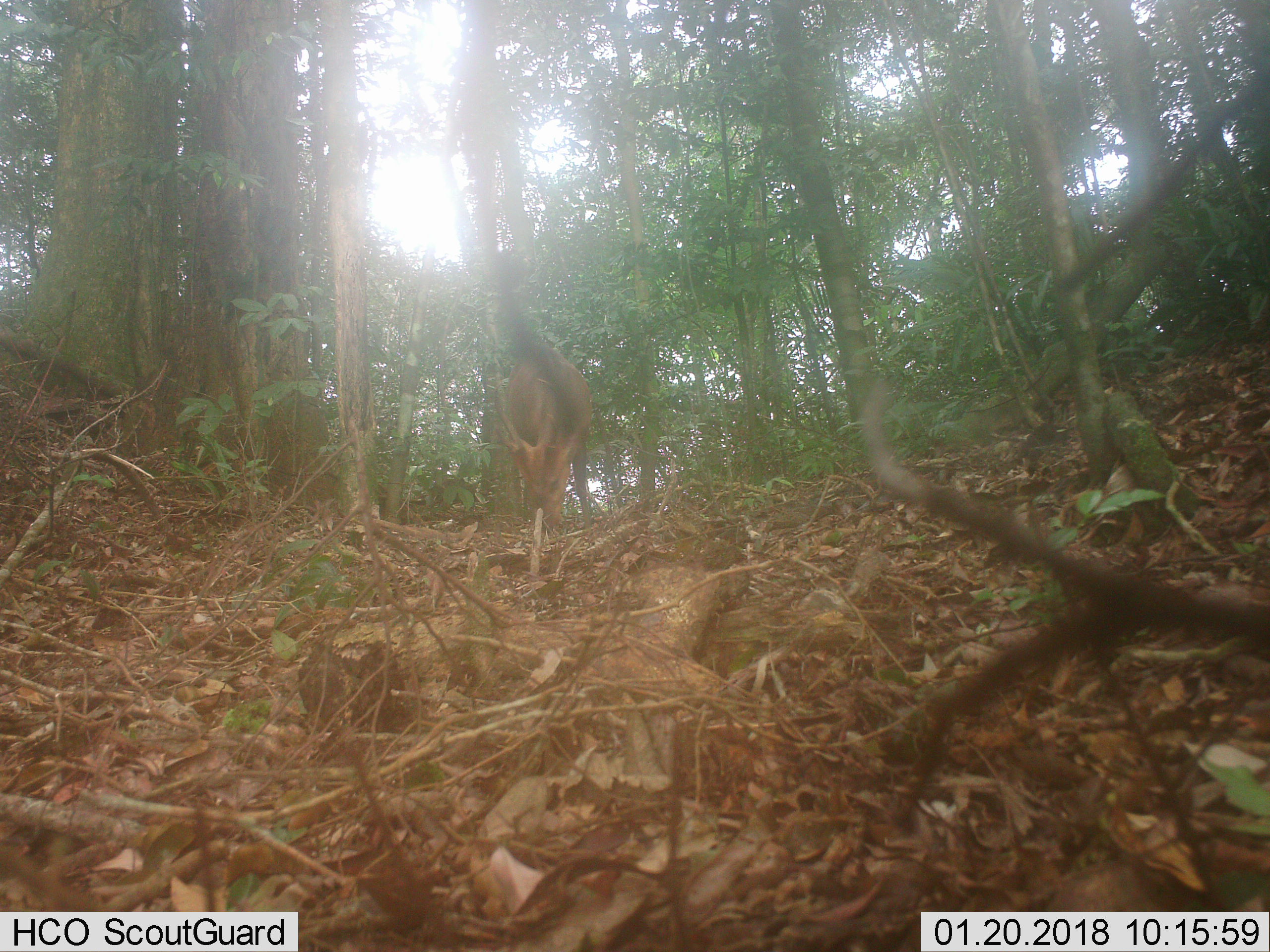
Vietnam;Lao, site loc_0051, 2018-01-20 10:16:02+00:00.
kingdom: Animalia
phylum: Chordata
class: Mammalia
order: Artiodactyla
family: Cervidae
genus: Muntiacus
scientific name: Muntiacus vuquangensis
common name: large-antlered muntjac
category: large antlered muntjac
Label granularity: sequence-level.